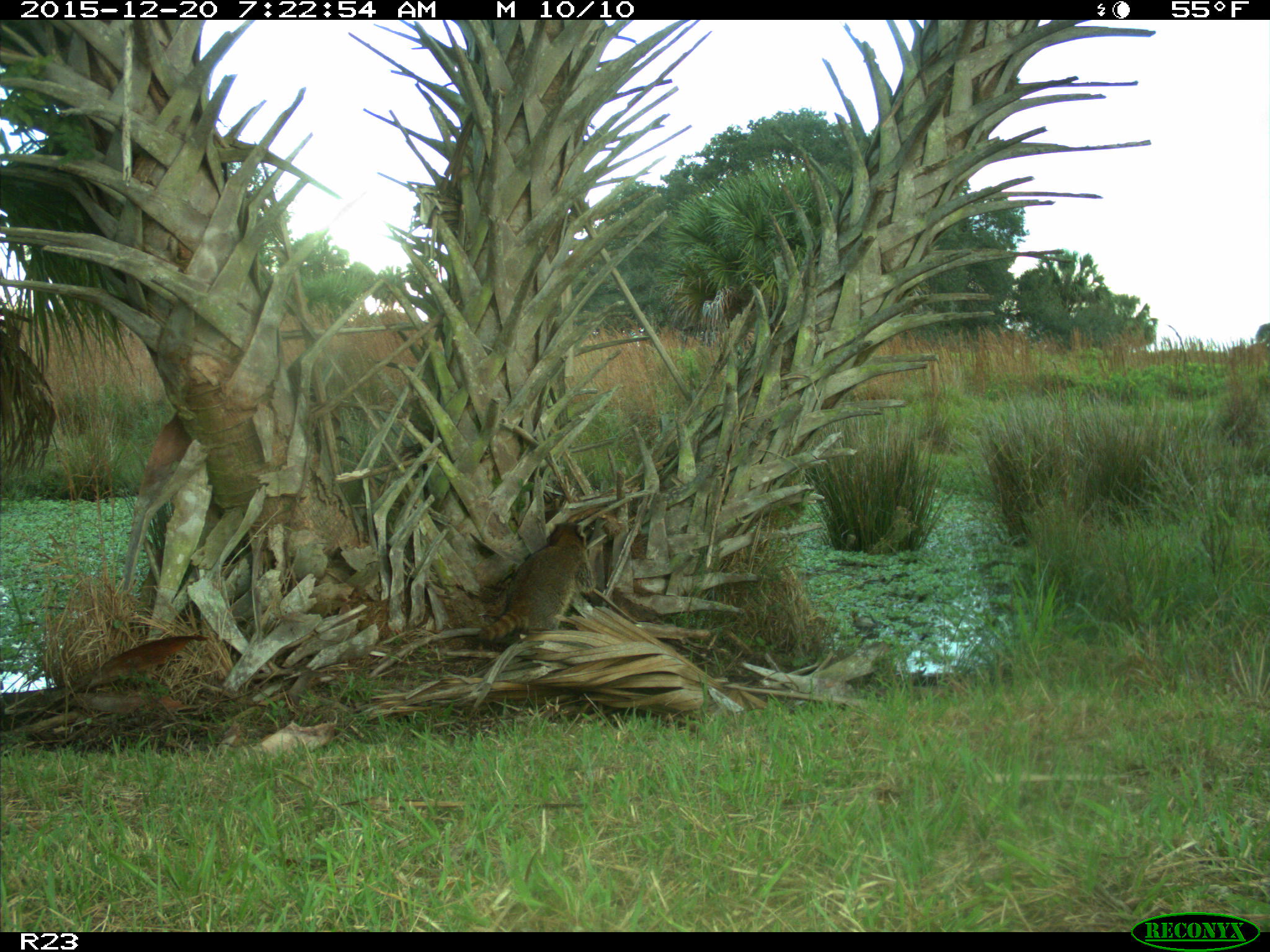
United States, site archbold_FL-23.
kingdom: Animalia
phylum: Chordata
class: Mammalia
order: Carnivora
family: Procyonidae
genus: Procyon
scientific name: Procyon lotor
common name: common raccoon